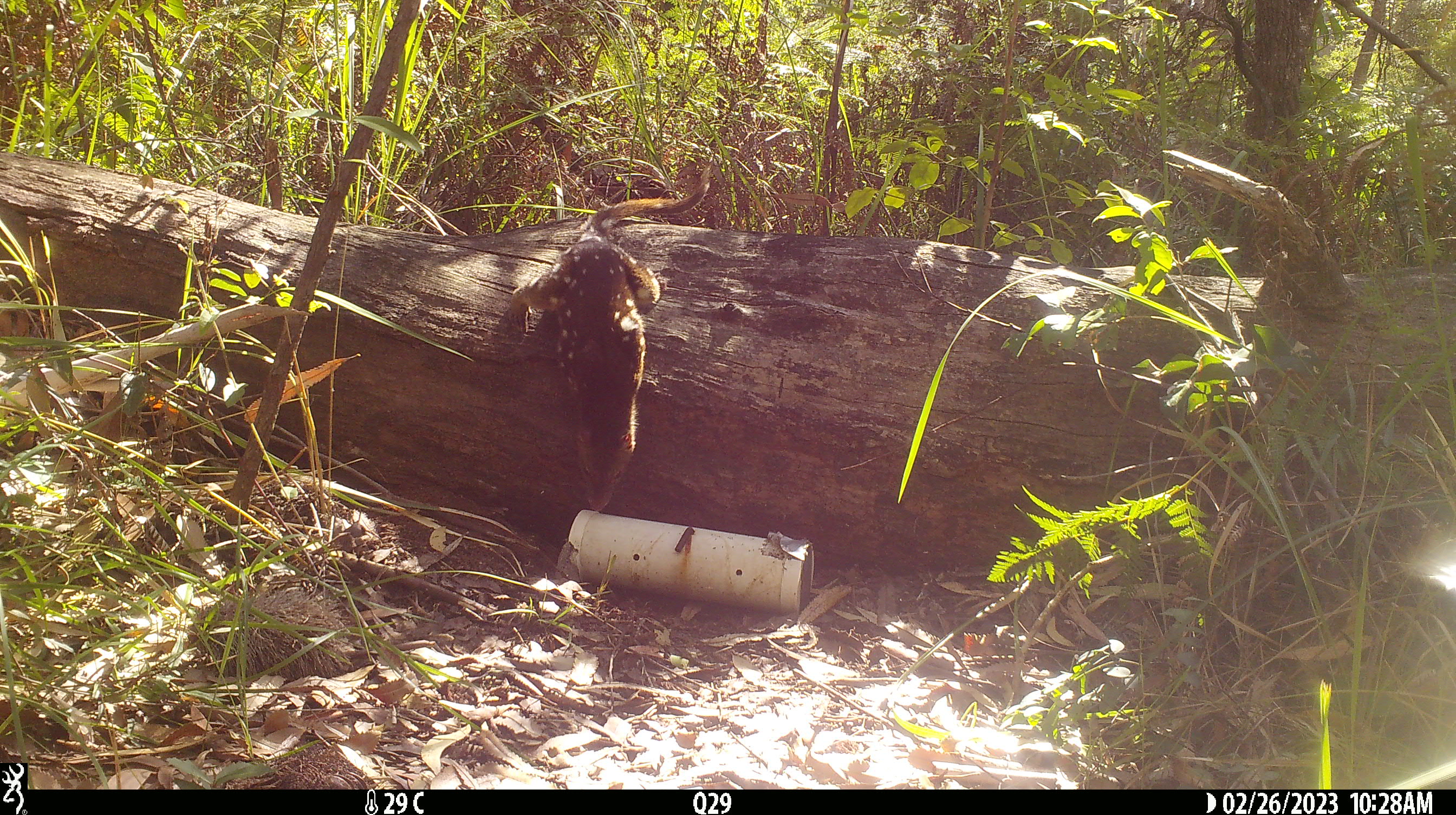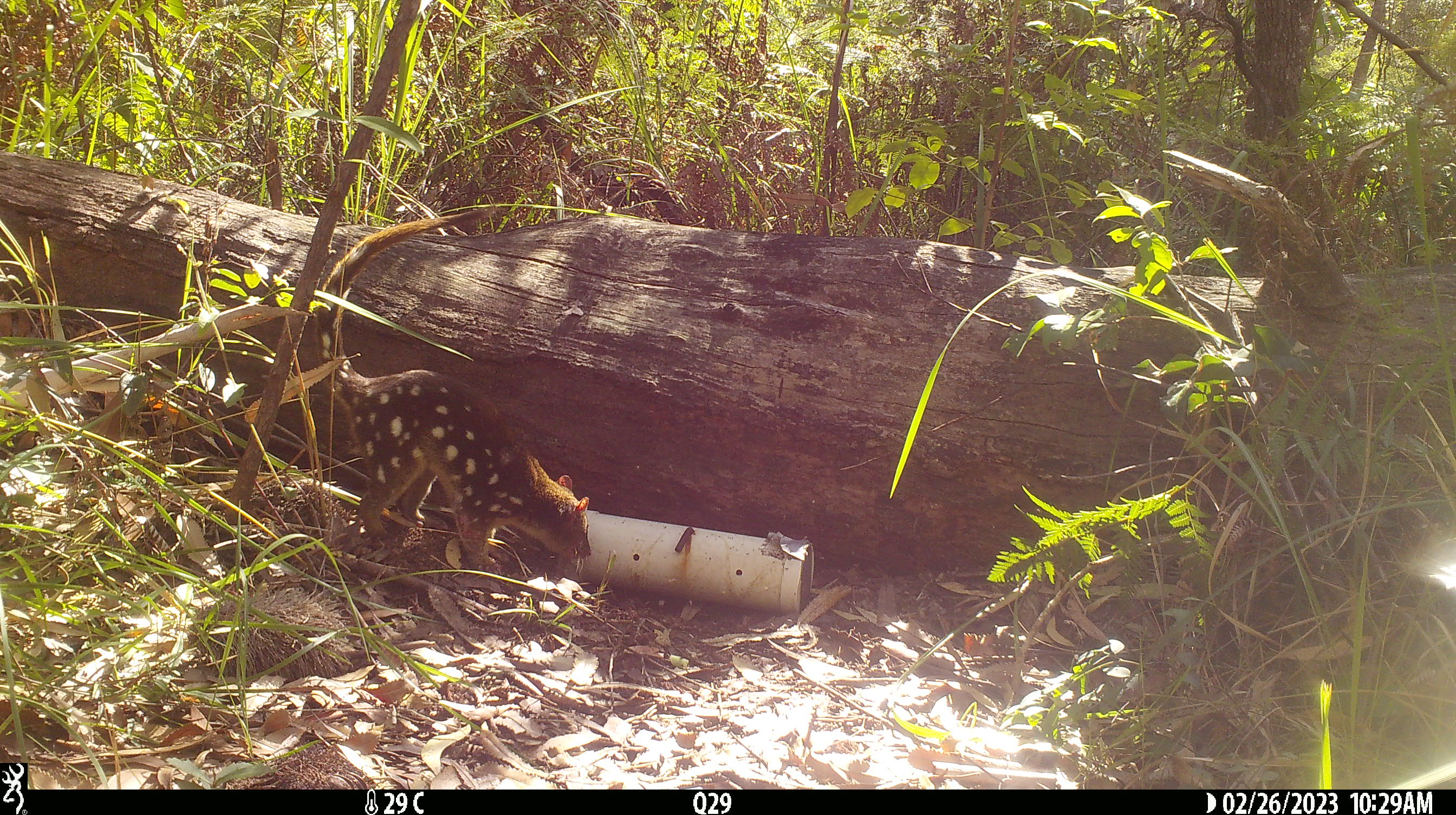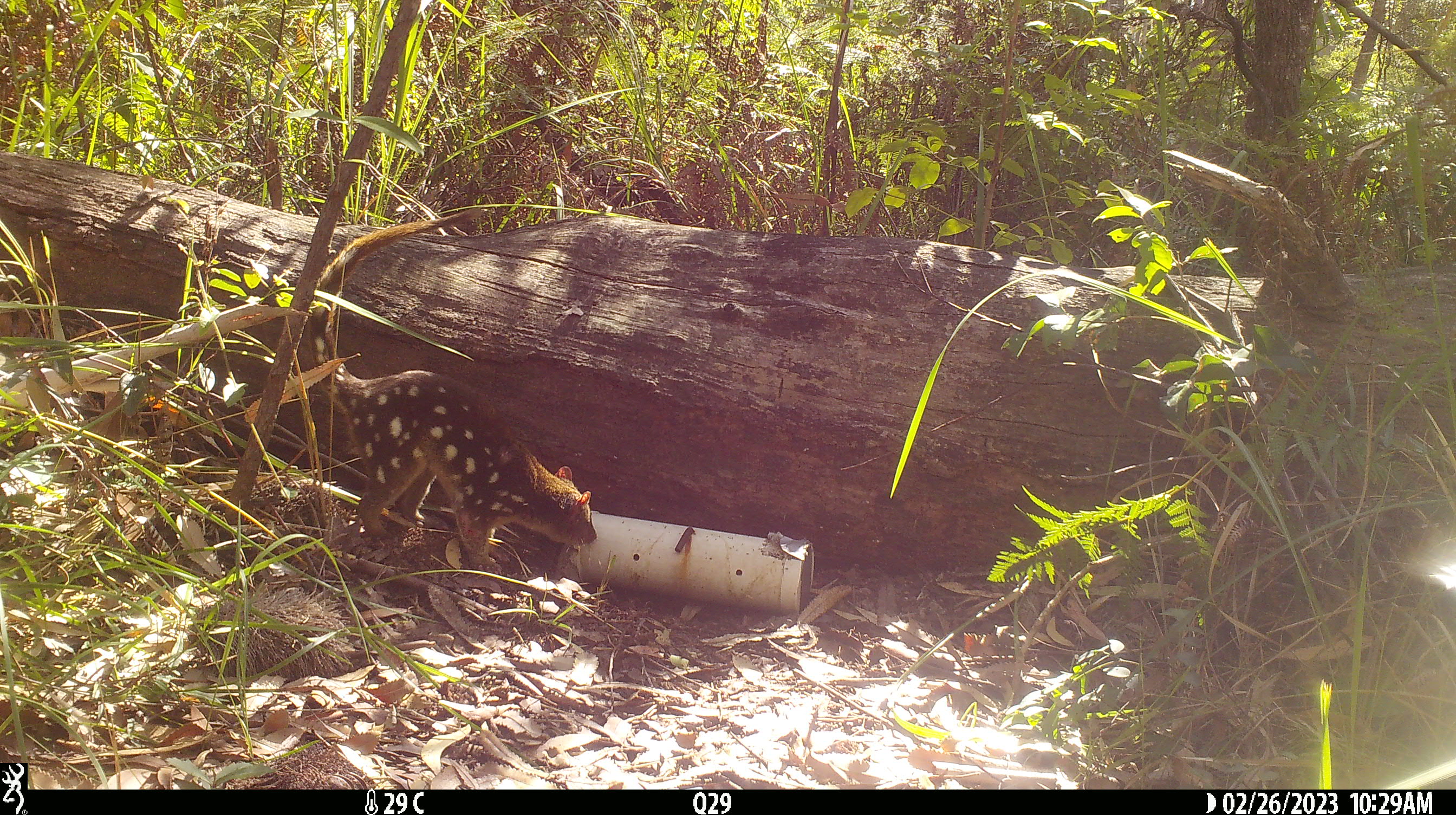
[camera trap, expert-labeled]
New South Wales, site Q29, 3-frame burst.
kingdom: Animalia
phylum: Chordata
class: Mammalia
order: Dasyuromorphia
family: Dasyuridae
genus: Dasyurus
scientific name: Dasyurus maculatus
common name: spotted-tailed quoll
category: quoll